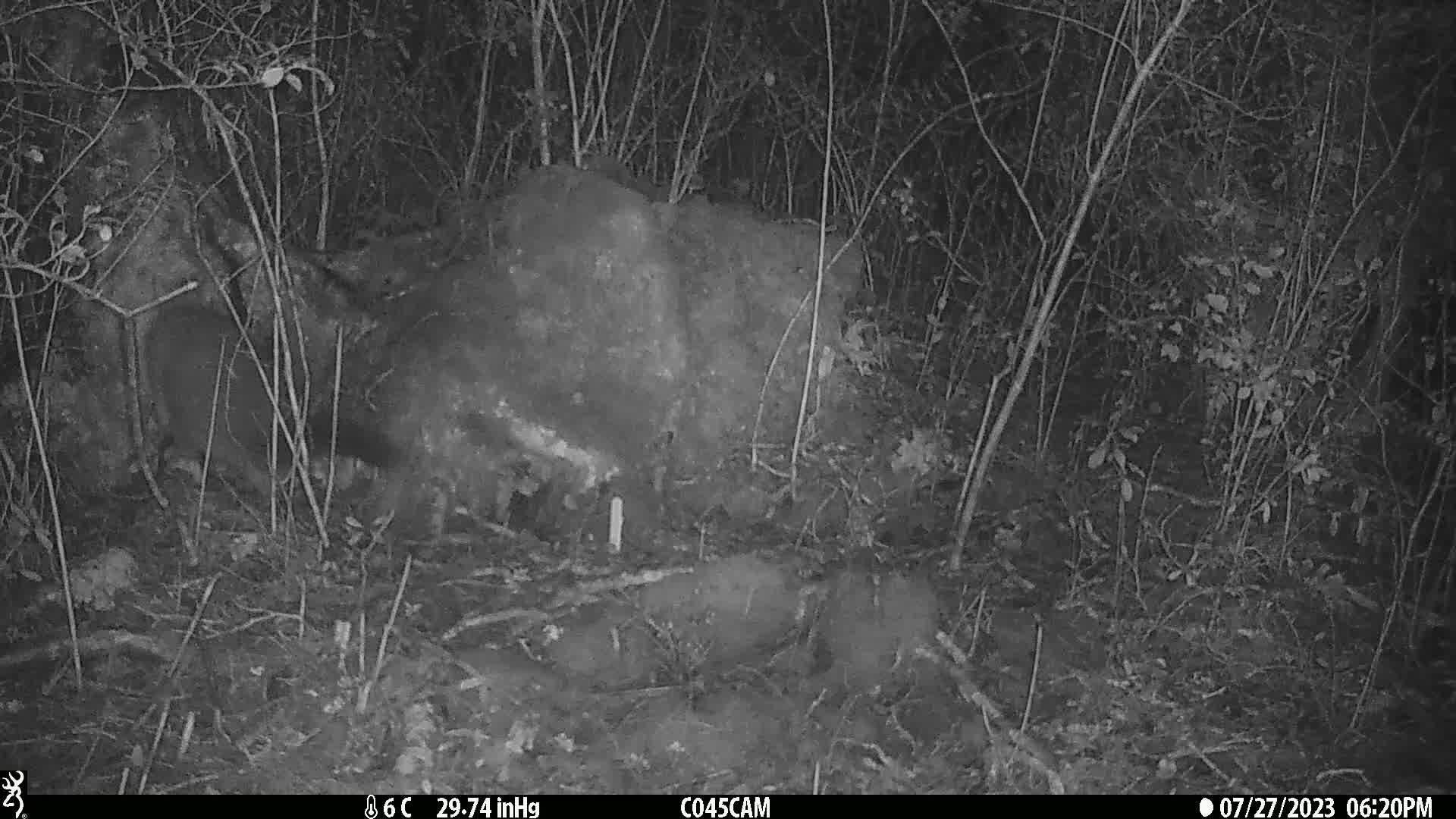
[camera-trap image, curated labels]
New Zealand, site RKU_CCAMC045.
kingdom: Animalia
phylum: Chordata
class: Mammalia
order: Diprotodontia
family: Phalangeridae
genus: Trichosurus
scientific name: Trichosurus vulpecula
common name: common brushtail possum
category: possum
Possum (common brushtail possum) (Trichosurus vulpecula).